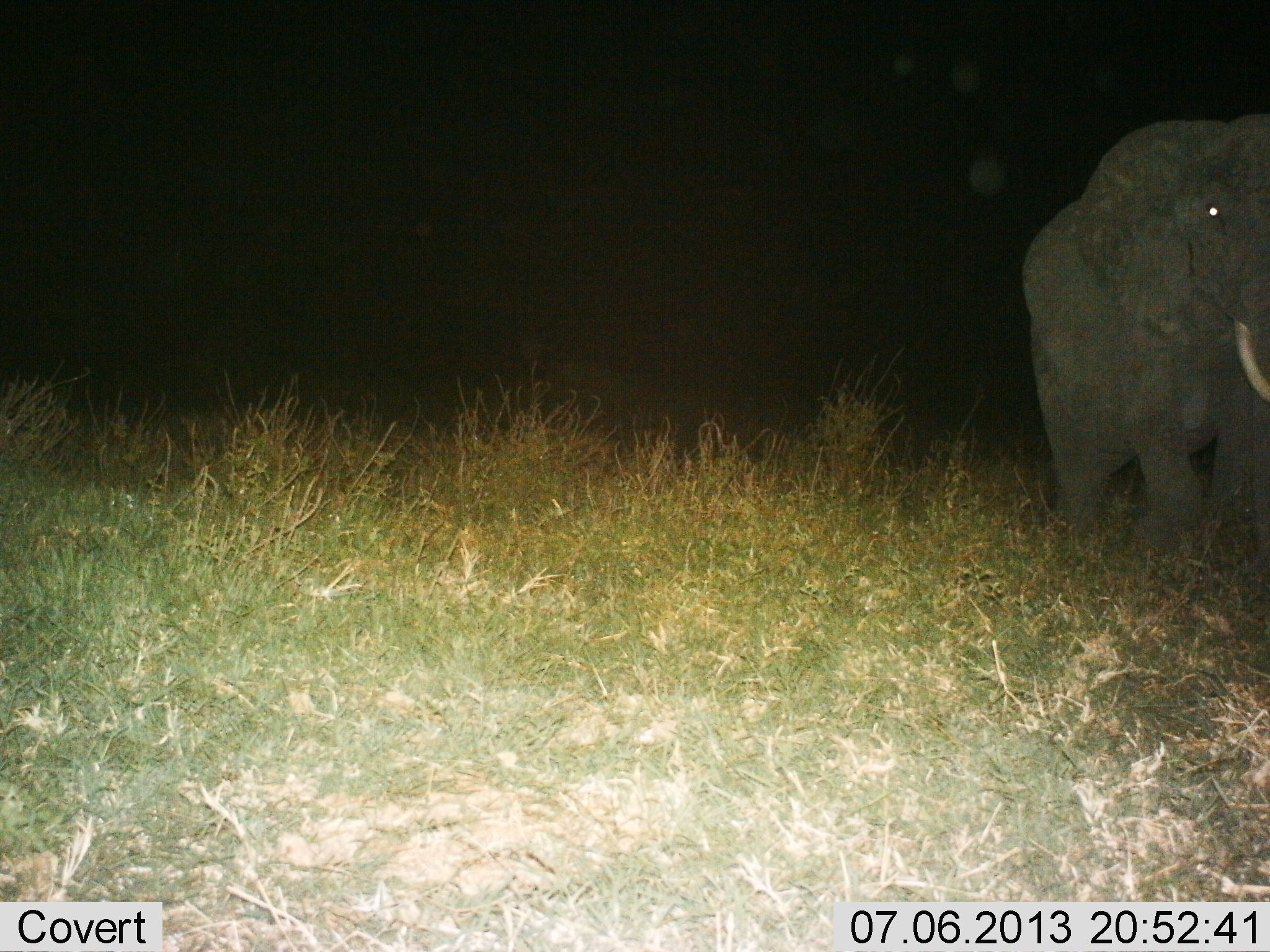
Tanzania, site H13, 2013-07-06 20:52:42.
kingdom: Animalia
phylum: Chordata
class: Mammalia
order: Proboscidea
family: Elephantidae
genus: Loxodonta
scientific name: Loxodonta africana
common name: african bush elephant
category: elephant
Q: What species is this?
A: Elephant (african bush elephant) (Loxodonta africana).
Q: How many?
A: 1.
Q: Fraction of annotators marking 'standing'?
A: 26%.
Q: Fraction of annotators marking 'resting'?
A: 0%.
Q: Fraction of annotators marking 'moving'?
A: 74%.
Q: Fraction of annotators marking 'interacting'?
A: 0%.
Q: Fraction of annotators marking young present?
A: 0%.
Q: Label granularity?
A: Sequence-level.